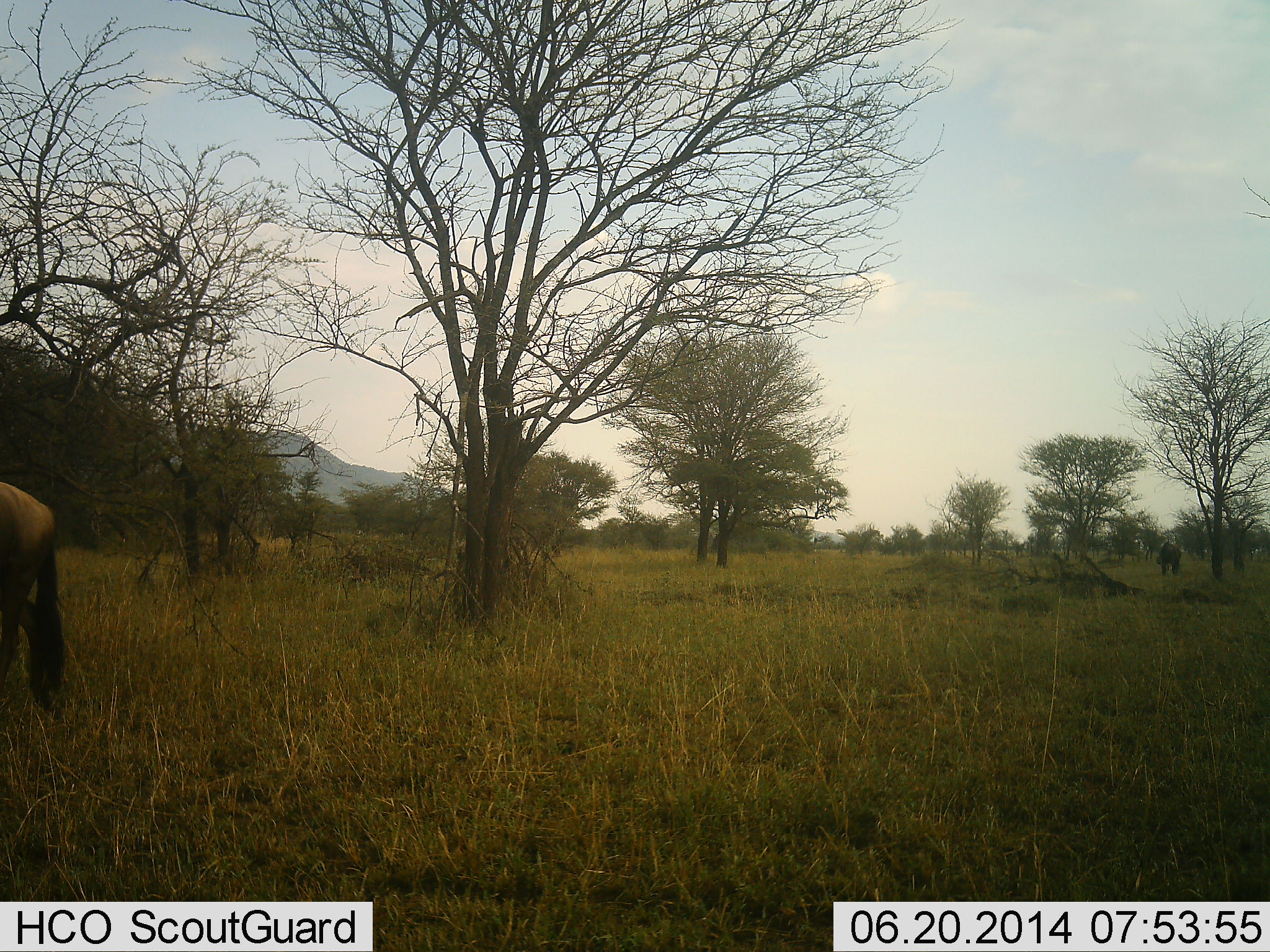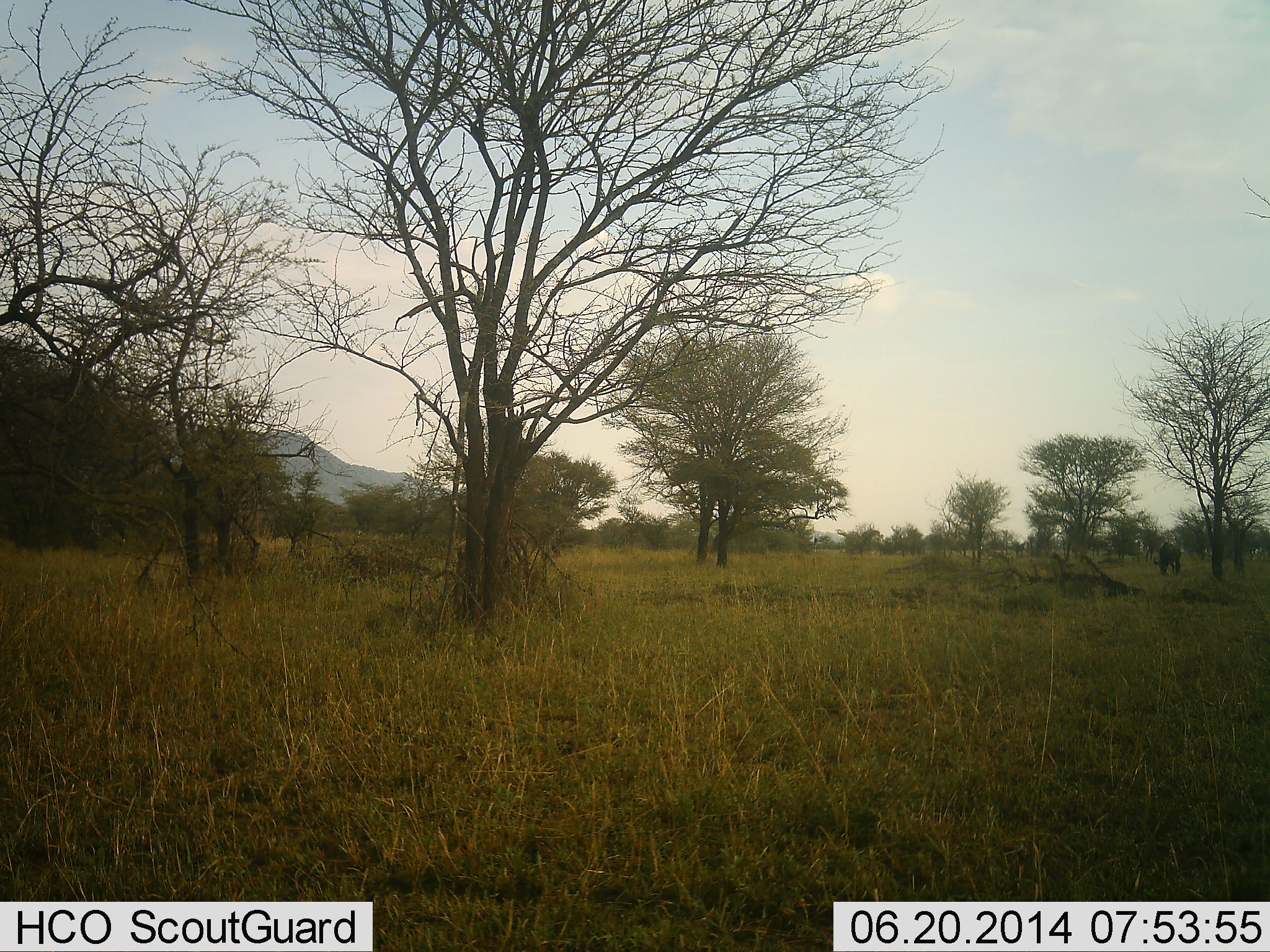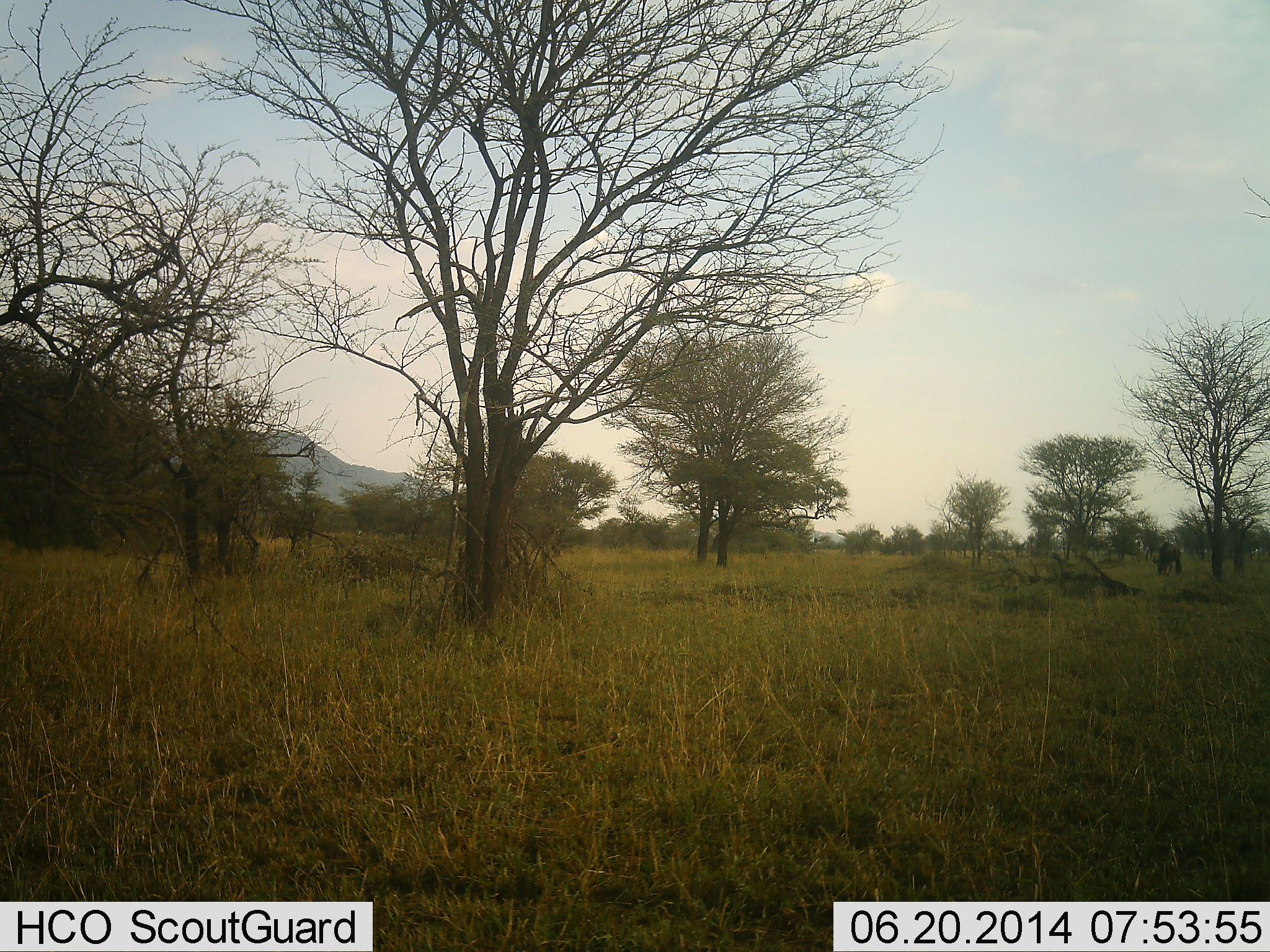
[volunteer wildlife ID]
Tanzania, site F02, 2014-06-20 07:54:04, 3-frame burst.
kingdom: Animalia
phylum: Chordata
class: Mammalia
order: Artiodactyla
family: Bovidae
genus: Connochaetes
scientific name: Connochaetes taurinus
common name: blue wildebeest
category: wildebeest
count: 2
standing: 40%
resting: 0%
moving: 100%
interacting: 0%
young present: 0%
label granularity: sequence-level